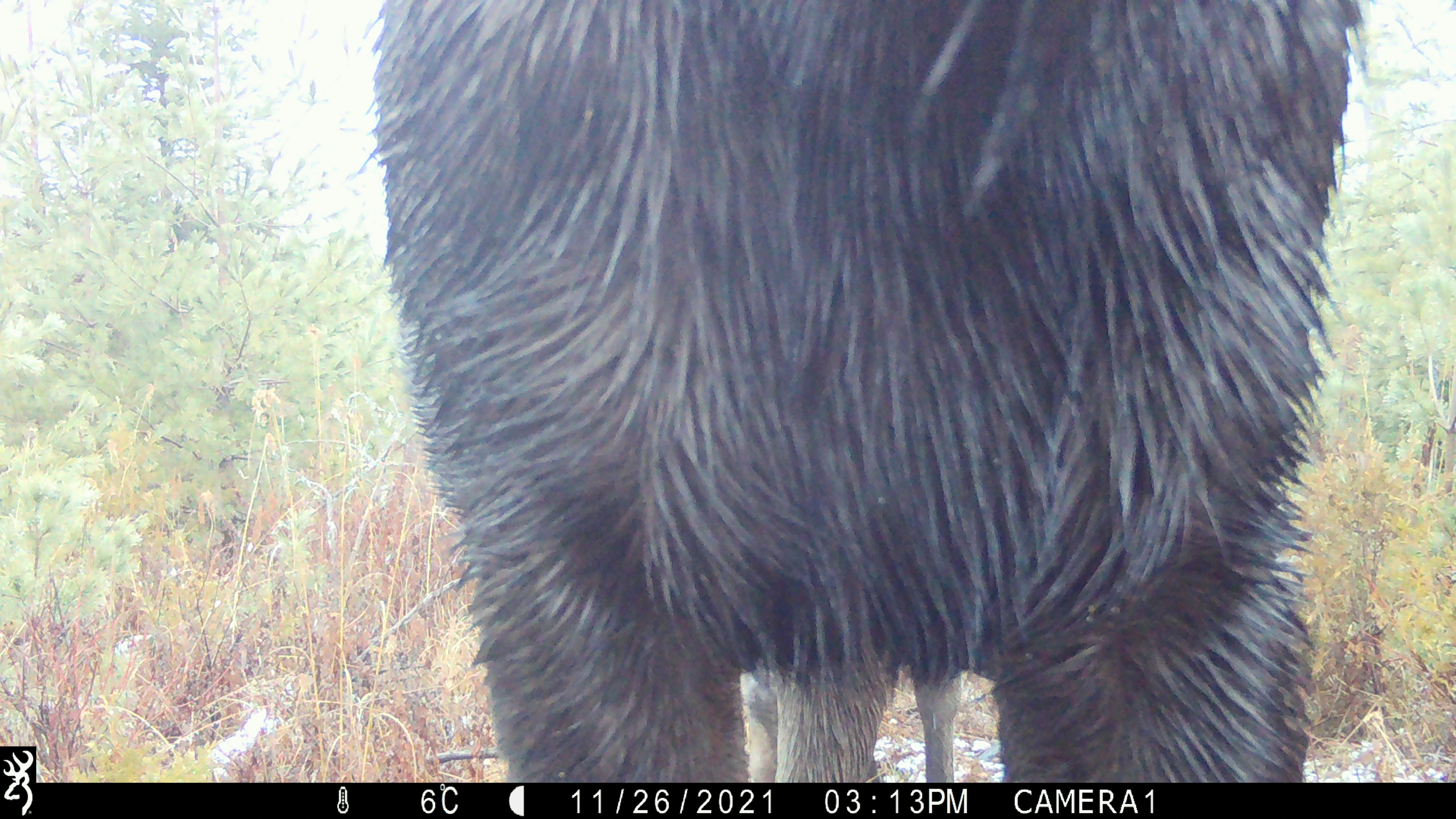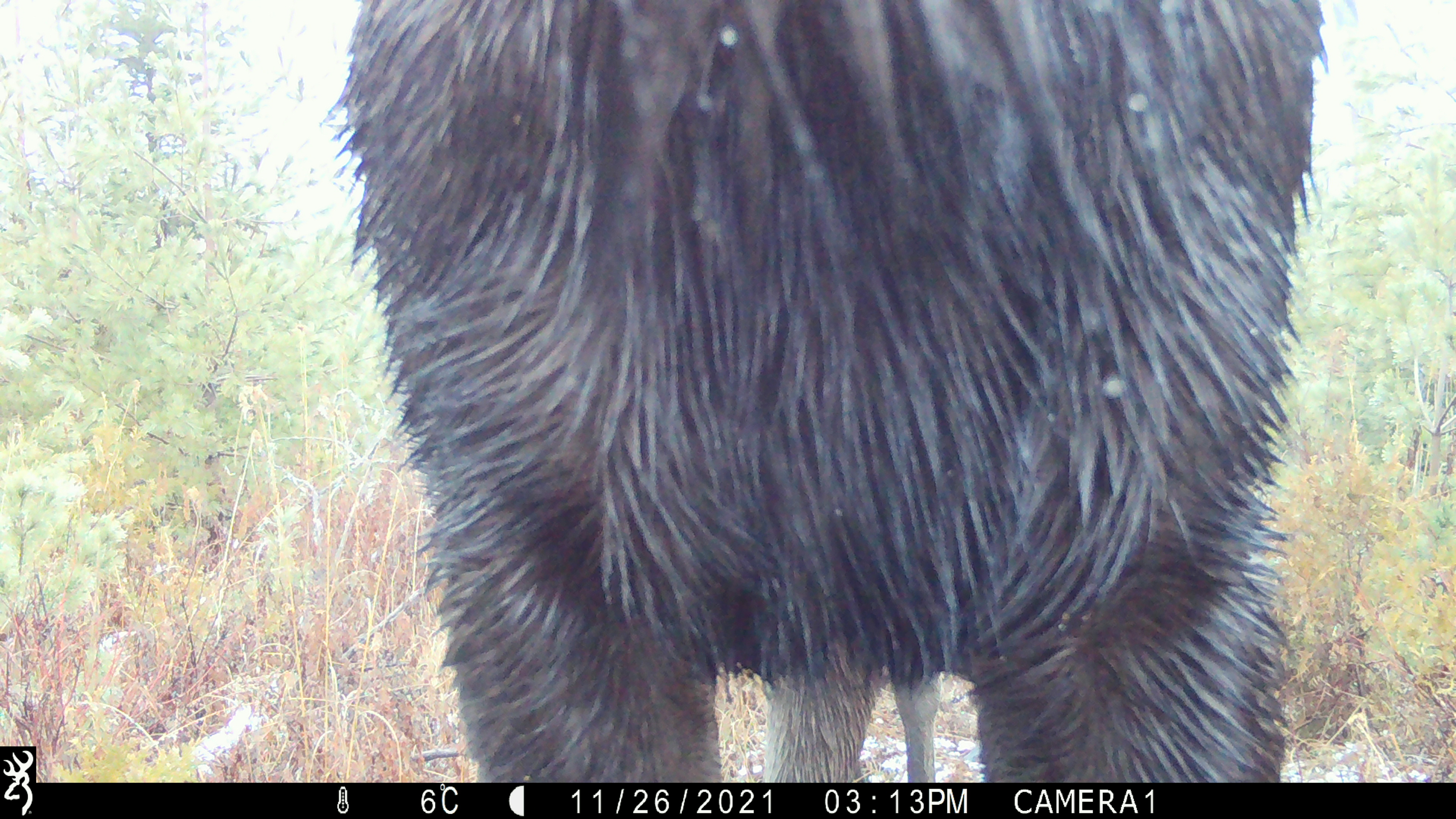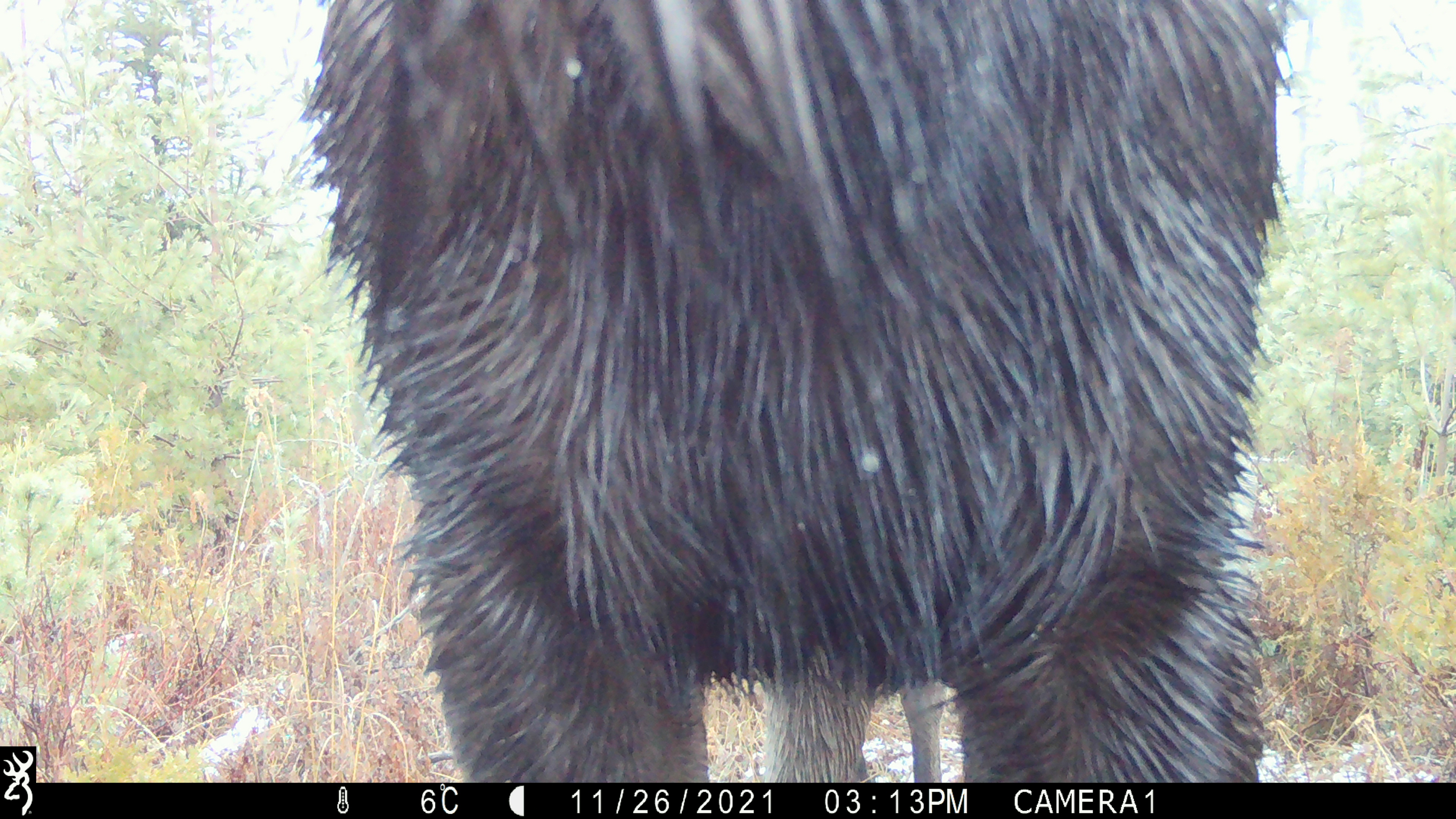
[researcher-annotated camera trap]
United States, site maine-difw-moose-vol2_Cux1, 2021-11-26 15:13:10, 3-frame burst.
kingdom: Animalia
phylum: Chordata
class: Mammalia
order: Artiodactyla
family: Cervidae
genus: Alces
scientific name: Alces alces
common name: moose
Moose (Alces alces).